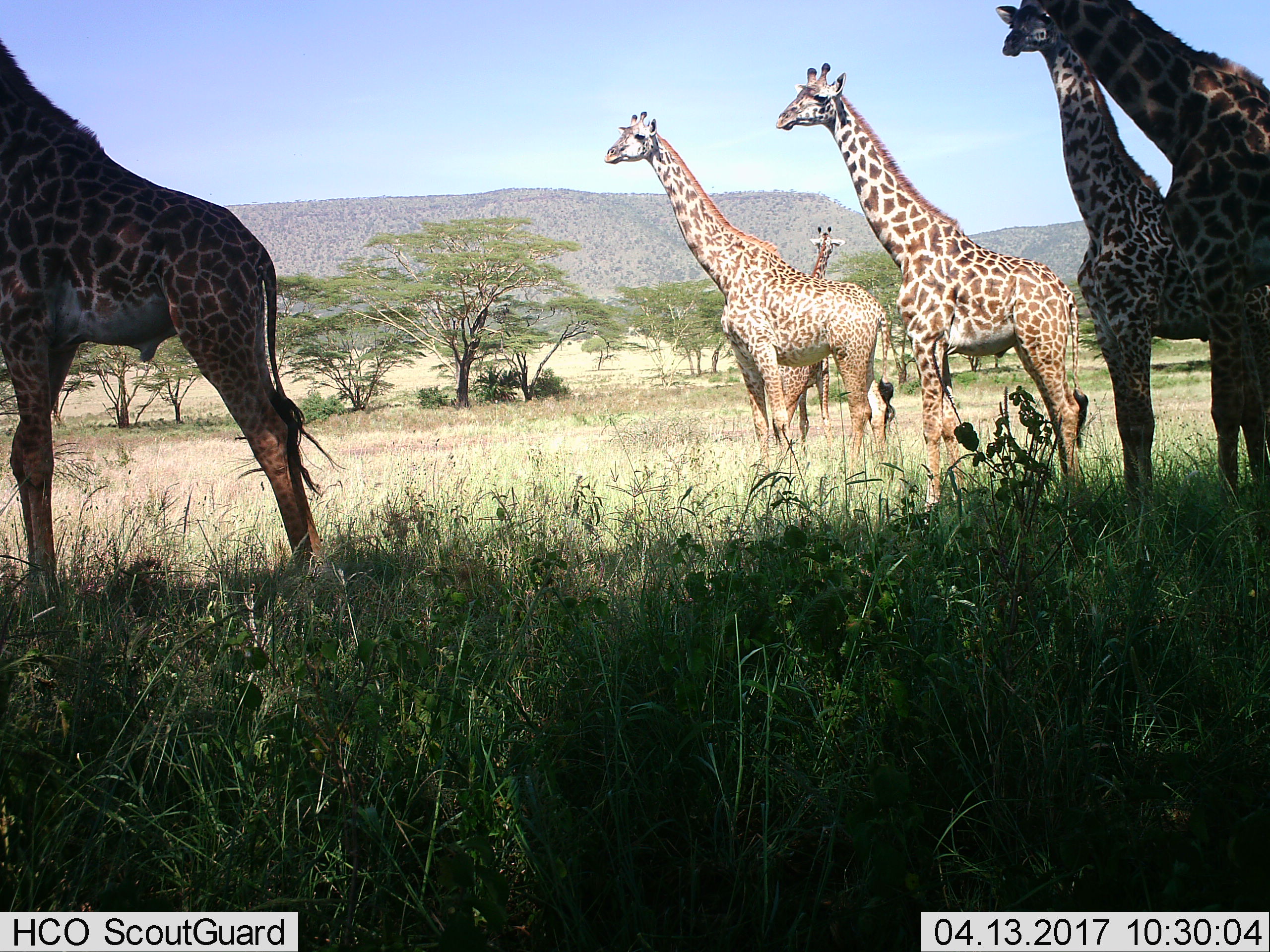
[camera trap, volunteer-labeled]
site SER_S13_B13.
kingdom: Animalia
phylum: Chordata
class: Mammalia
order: Artiodactyla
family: Giraffidae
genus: Giraffa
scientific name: Giraffa camelopardalis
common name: giraffe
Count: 6.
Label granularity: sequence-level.